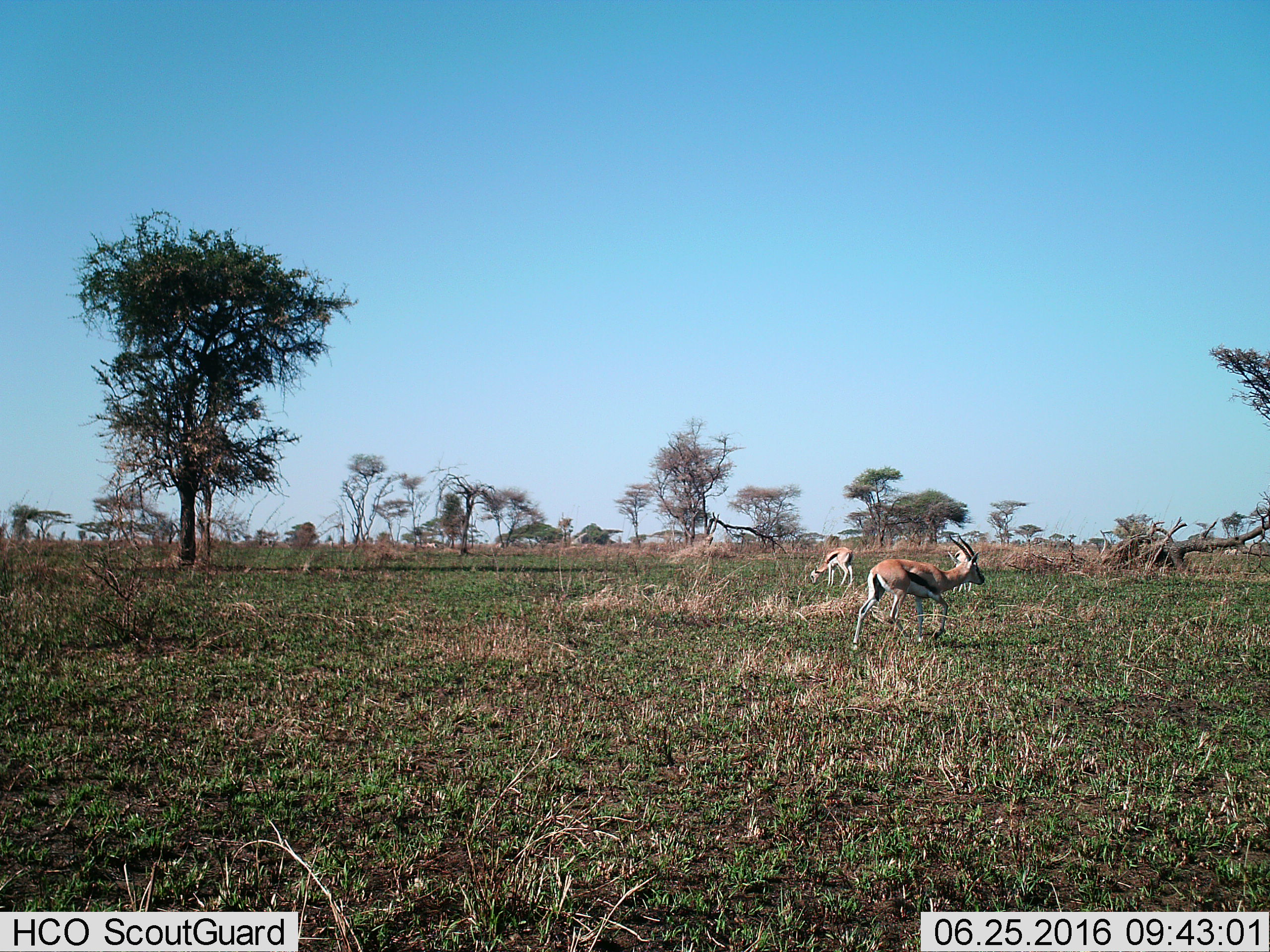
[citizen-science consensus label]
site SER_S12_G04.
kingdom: Animalia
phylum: Chordata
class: Mammalia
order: Artiodactyla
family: Bovidae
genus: Eudorcas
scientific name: Eudorcas thomsonii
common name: thomson's gazelle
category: gazellethomsons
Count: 2.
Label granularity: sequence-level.